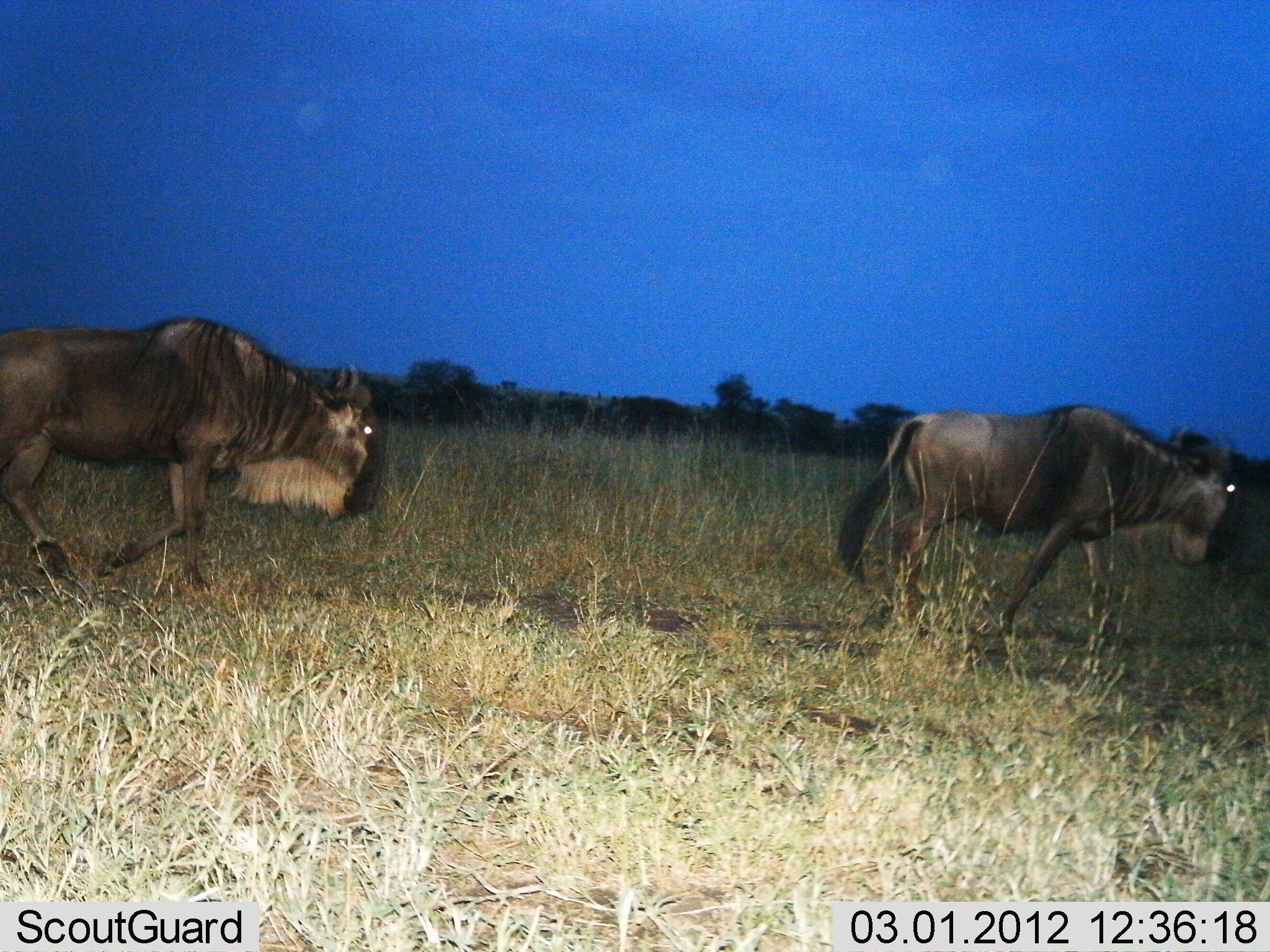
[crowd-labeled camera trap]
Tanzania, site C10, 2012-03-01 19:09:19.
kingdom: Animalia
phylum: Chordata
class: Mammalia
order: Artiodactyla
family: Bovidae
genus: Connochaetes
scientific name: Connochaetes taurinus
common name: blue wildebeest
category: wildebeest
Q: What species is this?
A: Wildebeest (blue wildebeest) (Connochaetes taurinus).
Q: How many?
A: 2.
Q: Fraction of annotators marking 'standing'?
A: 6%.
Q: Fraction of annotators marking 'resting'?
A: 0%.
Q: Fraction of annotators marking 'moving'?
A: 100%.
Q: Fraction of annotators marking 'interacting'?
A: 0%.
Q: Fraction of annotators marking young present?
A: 0%.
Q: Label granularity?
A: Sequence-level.